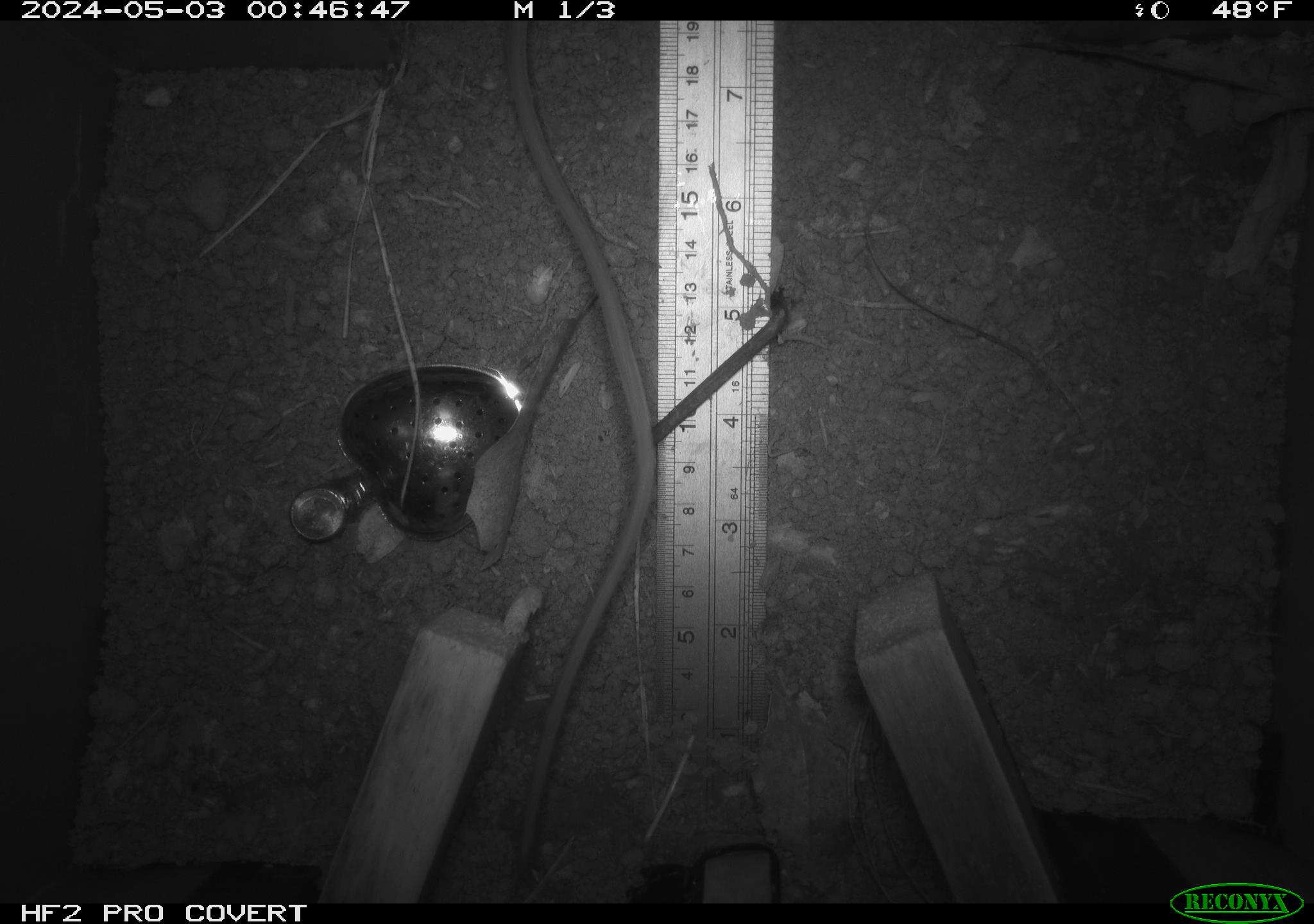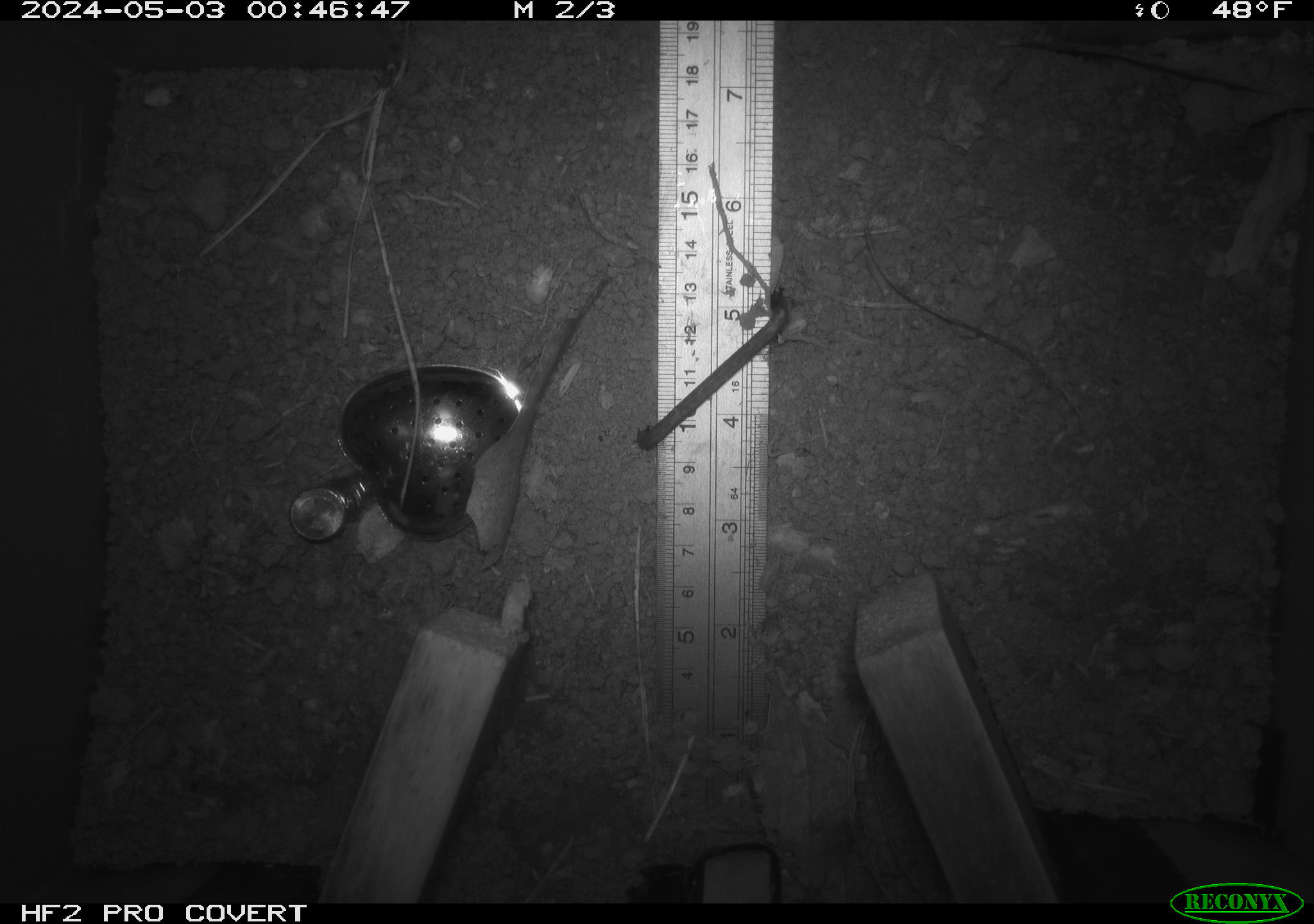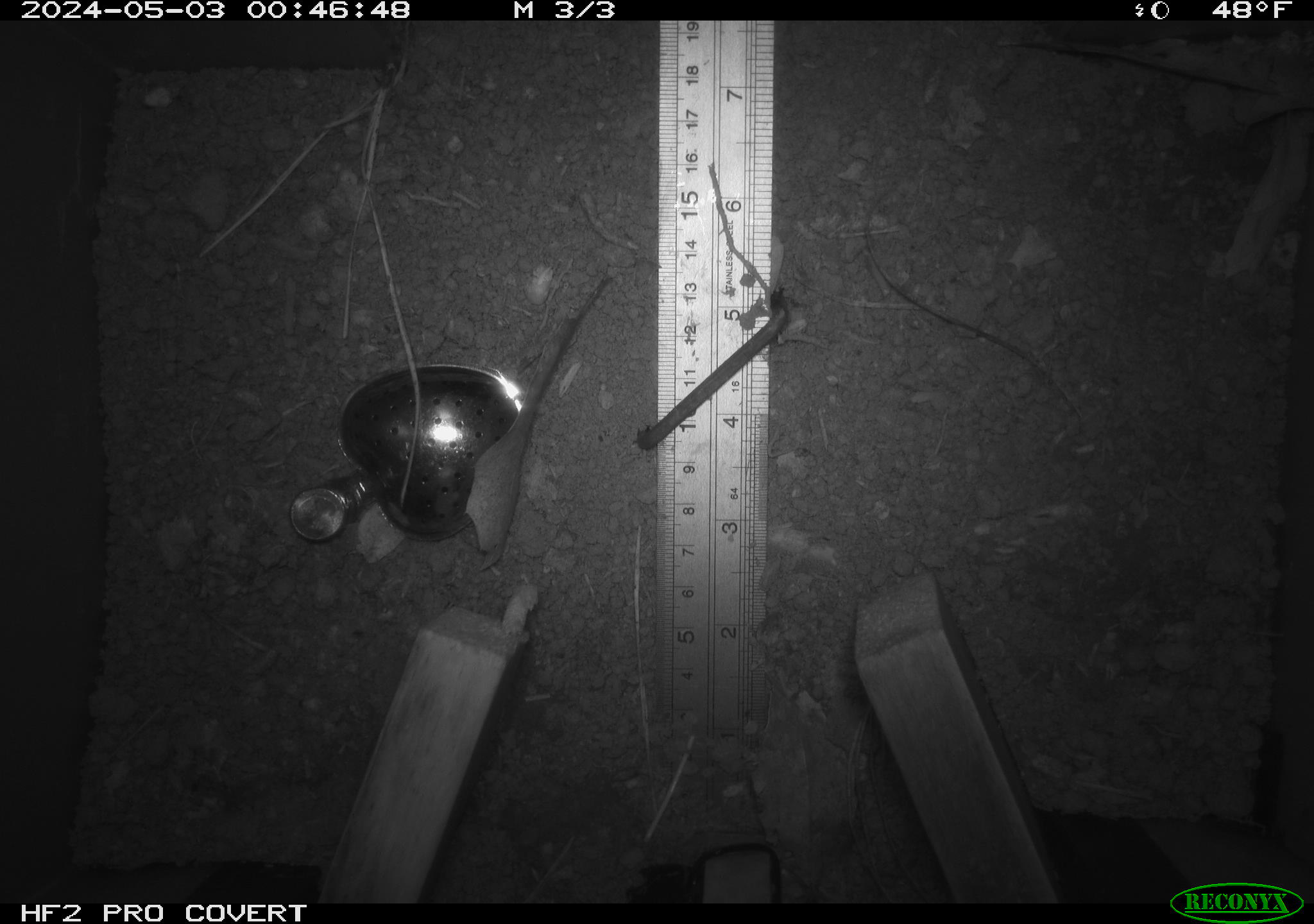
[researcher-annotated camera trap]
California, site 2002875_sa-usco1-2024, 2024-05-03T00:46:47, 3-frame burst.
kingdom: Animalia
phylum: Chordata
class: Mammalia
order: Rodentia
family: Cricetidae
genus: Neotoma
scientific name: Neotoma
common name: pack rat or woodrat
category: neotoma species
Neotoma species (pack rat or woodrat) (Neotoma).